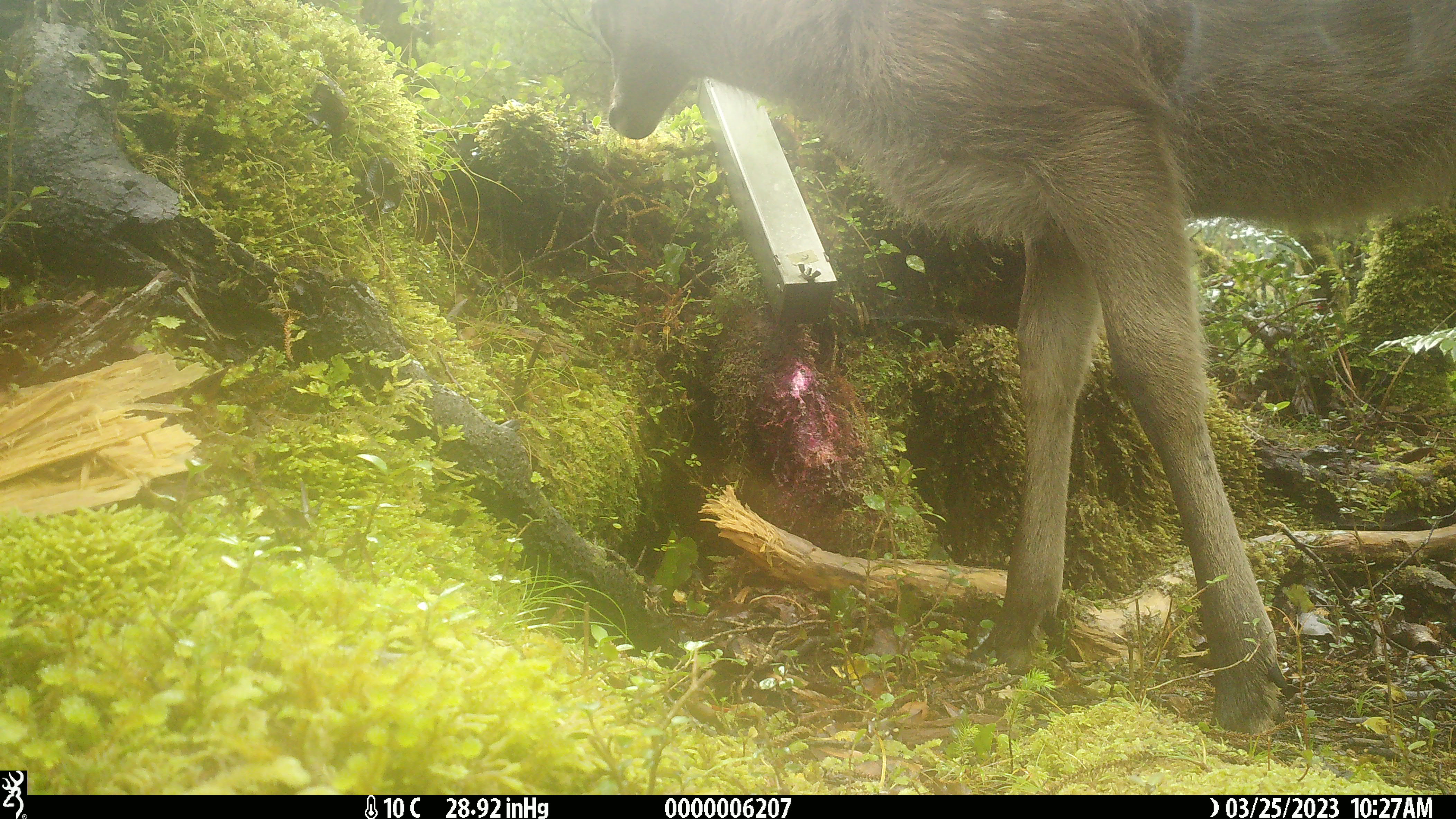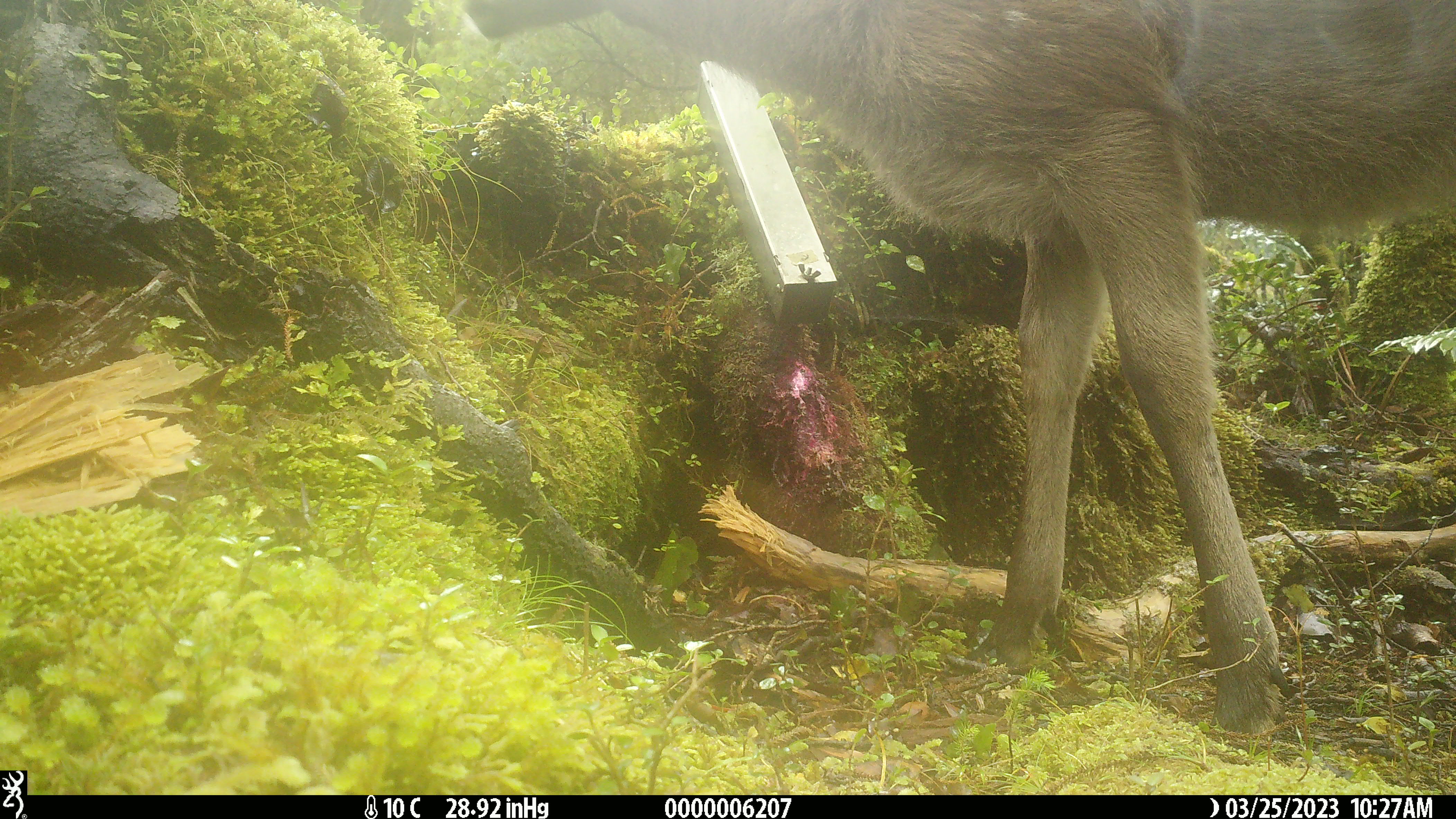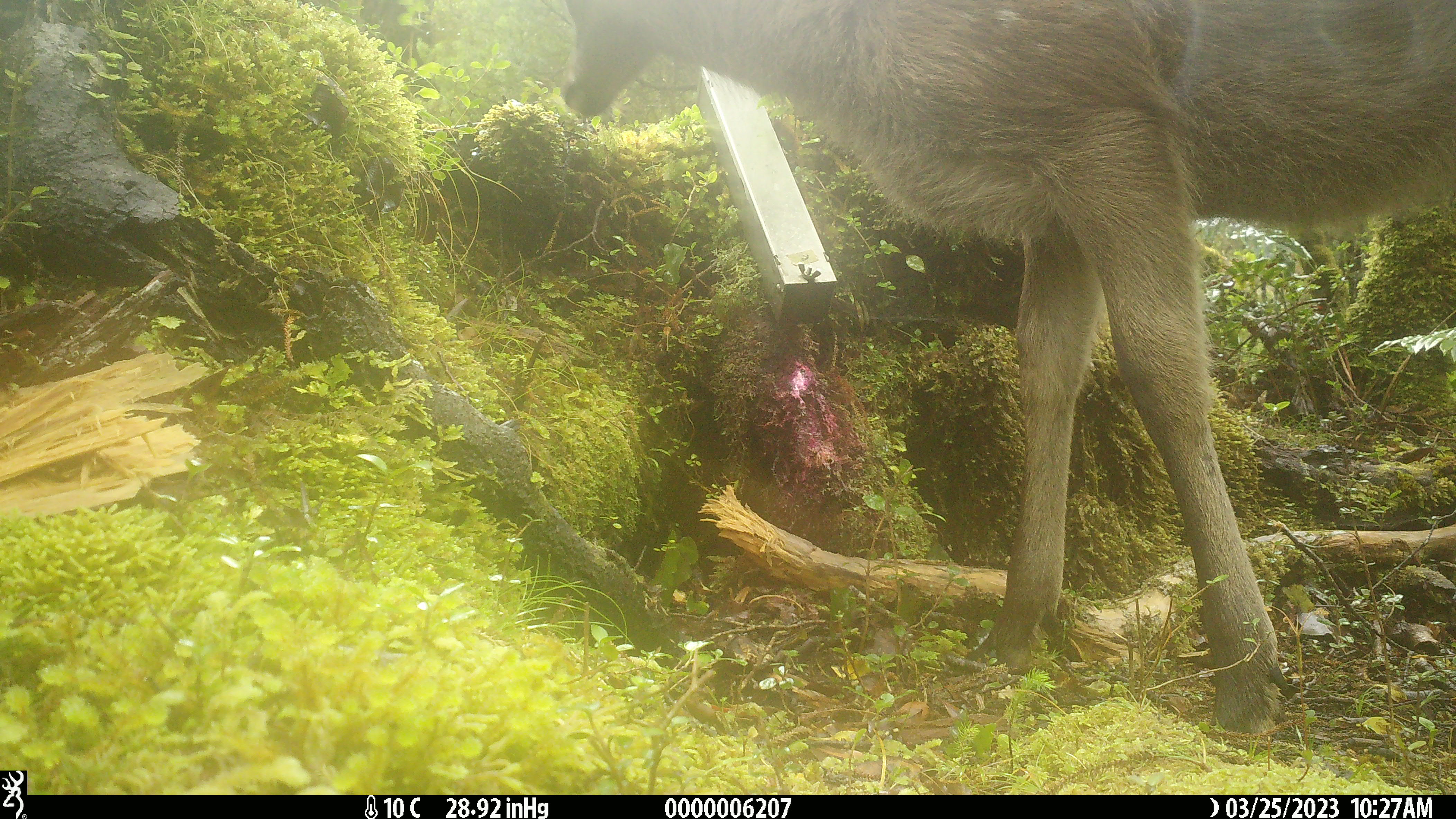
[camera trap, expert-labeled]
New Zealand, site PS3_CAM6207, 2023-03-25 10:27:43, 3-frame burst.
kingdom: Animalia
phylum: Chordata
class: Mammalia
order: Artiodactyla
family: Cervidae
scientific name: Cervidae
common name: deer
Deer (Cervidae).